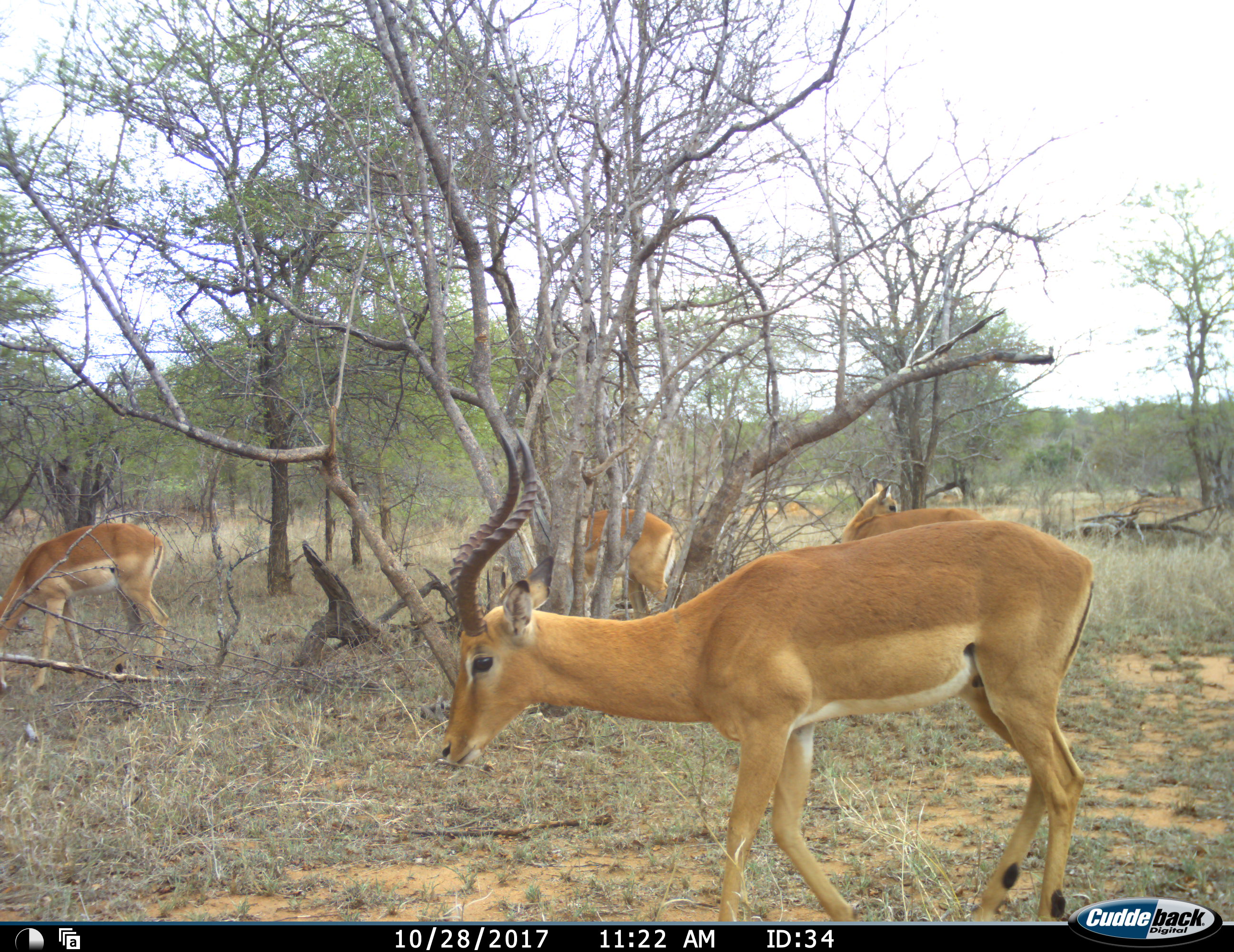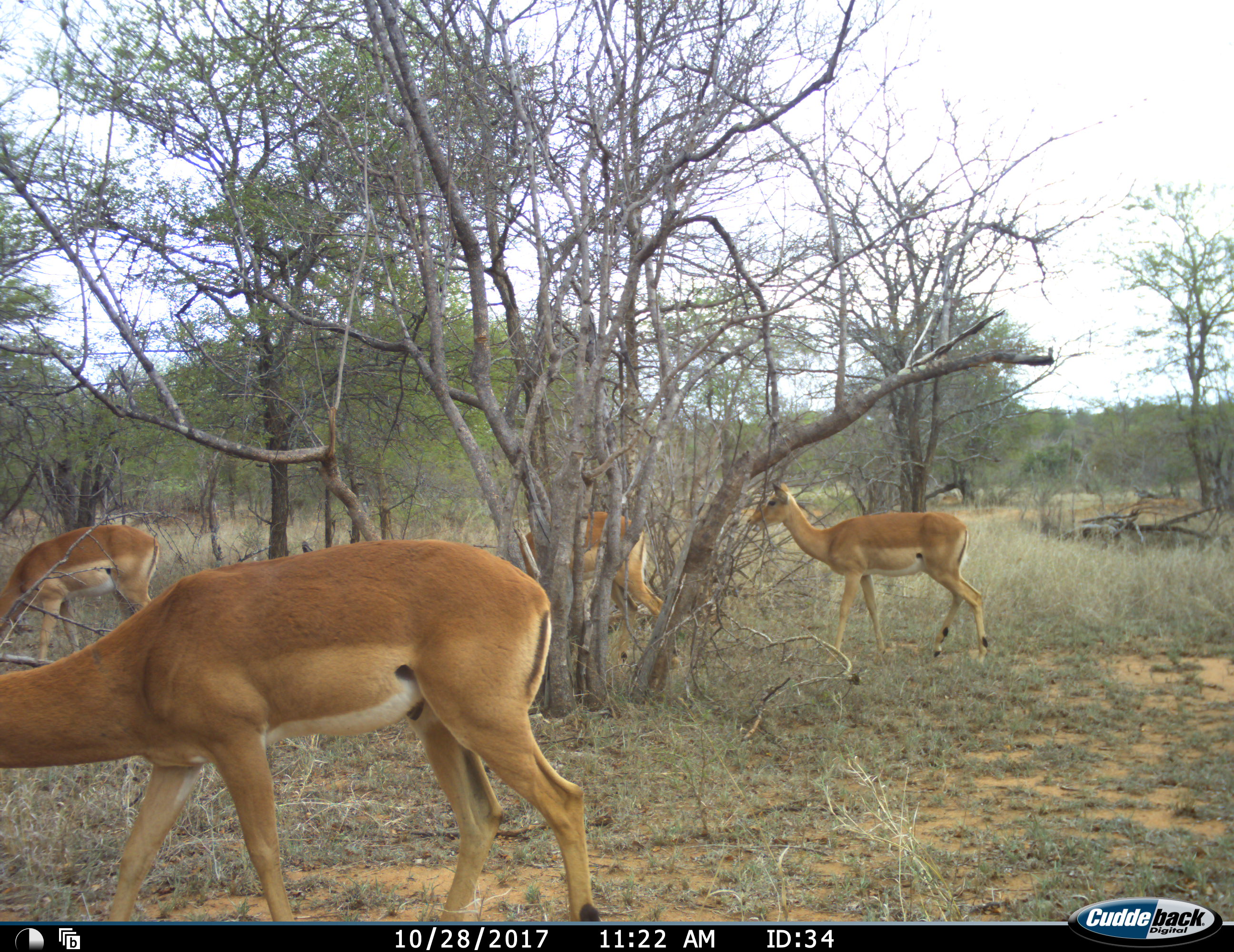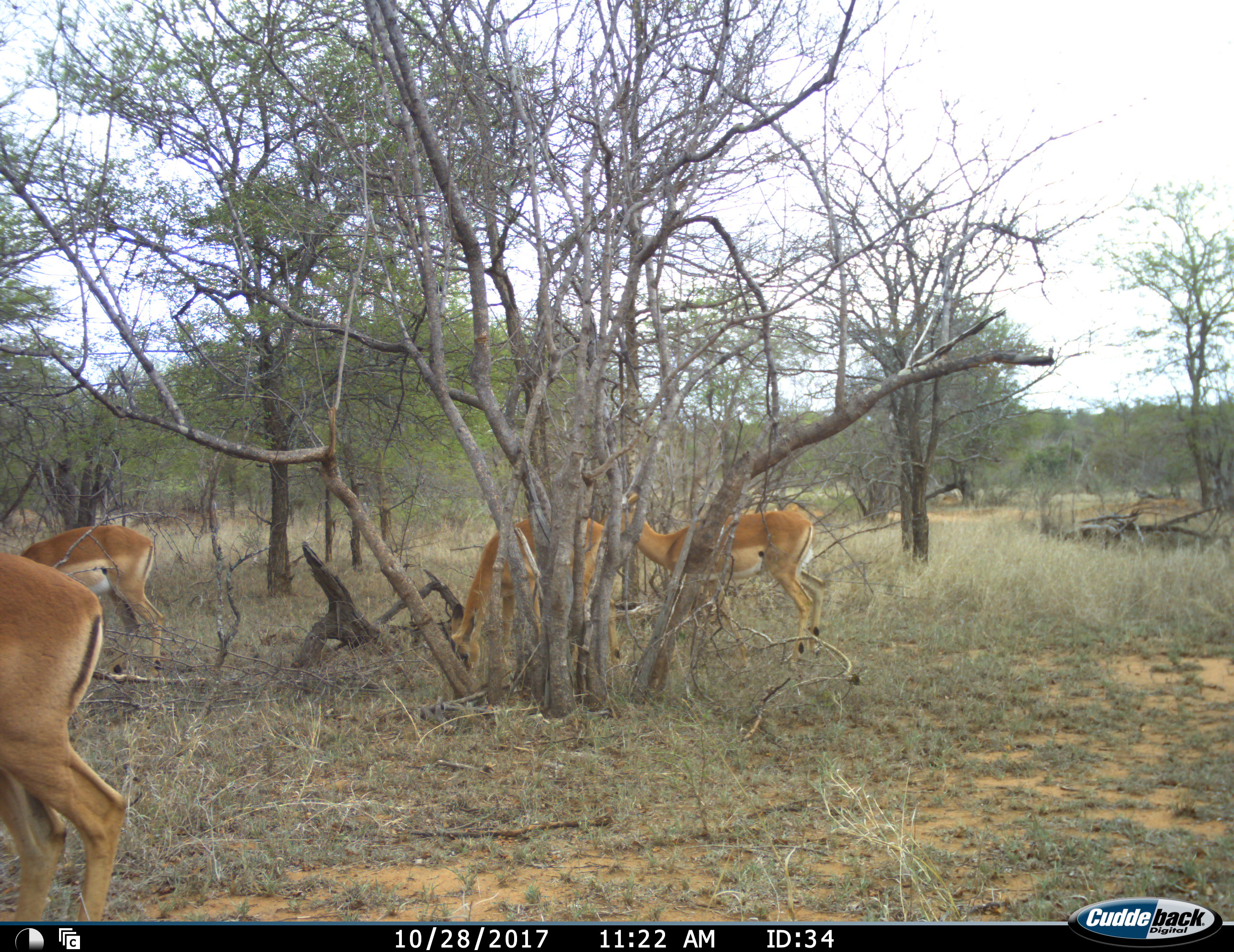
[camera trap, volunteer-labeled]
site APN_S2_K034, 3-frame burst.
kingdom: Animalia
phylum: Chordata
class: Mammalia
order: Artiodactyla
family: Bovidae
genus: Aepyceros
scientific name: Aepyceros melampus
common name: impala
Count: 4.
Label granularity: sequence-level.